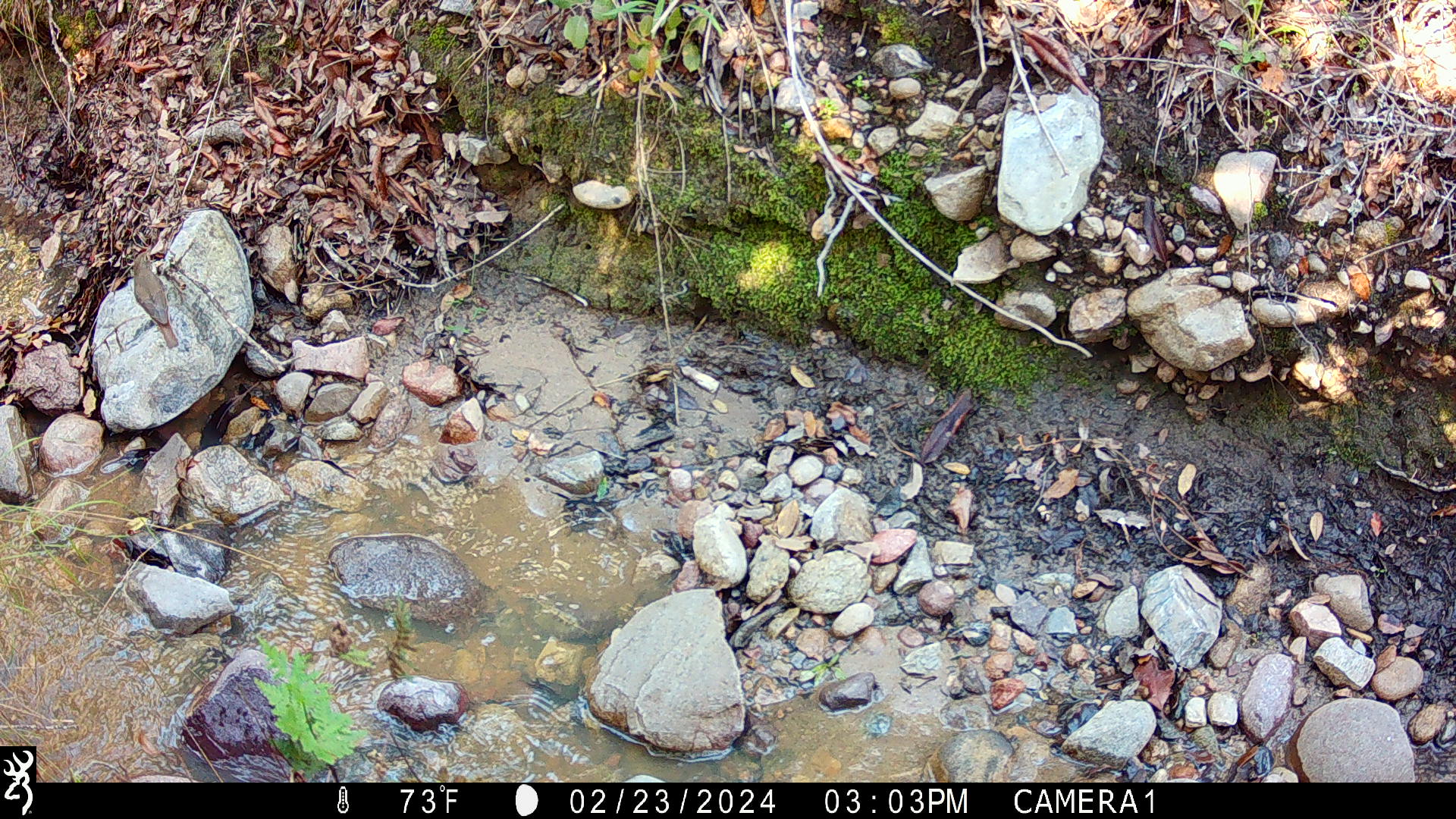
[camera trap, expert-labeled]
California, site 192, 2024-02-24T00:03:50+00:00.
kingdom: Animalia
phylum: Chordata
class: Aves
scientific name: Aves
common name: bird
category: unknown bird